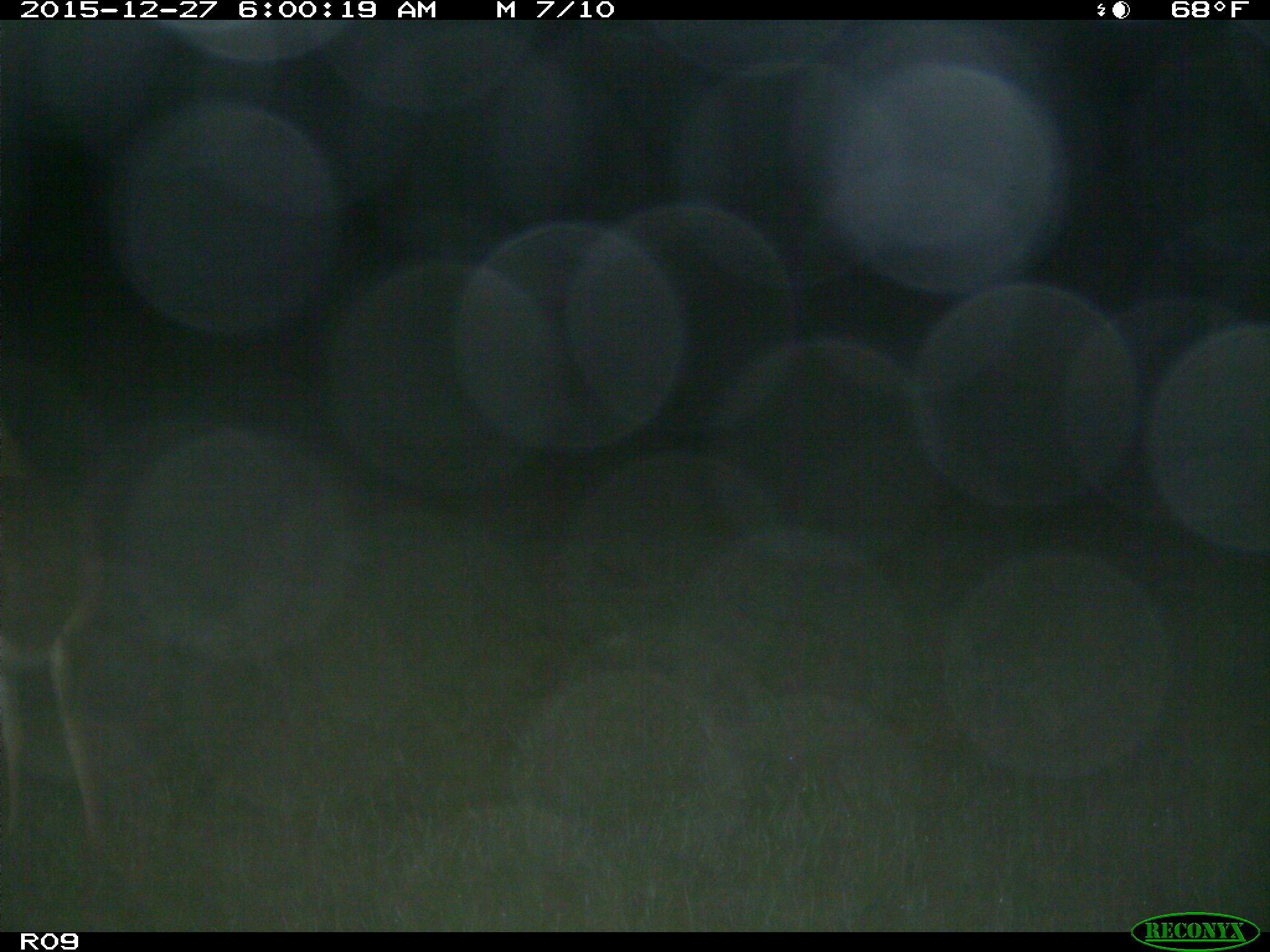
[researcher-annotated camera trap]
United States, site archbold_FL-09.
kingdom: Animalia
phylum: Chordata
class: Mammalia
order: Artiodactyla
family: Cervidae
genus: Odocoileus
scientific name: Odocoileus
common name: deer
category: unidentified deer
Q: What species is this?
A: Unidentified deer (deer) (Odocoileus).